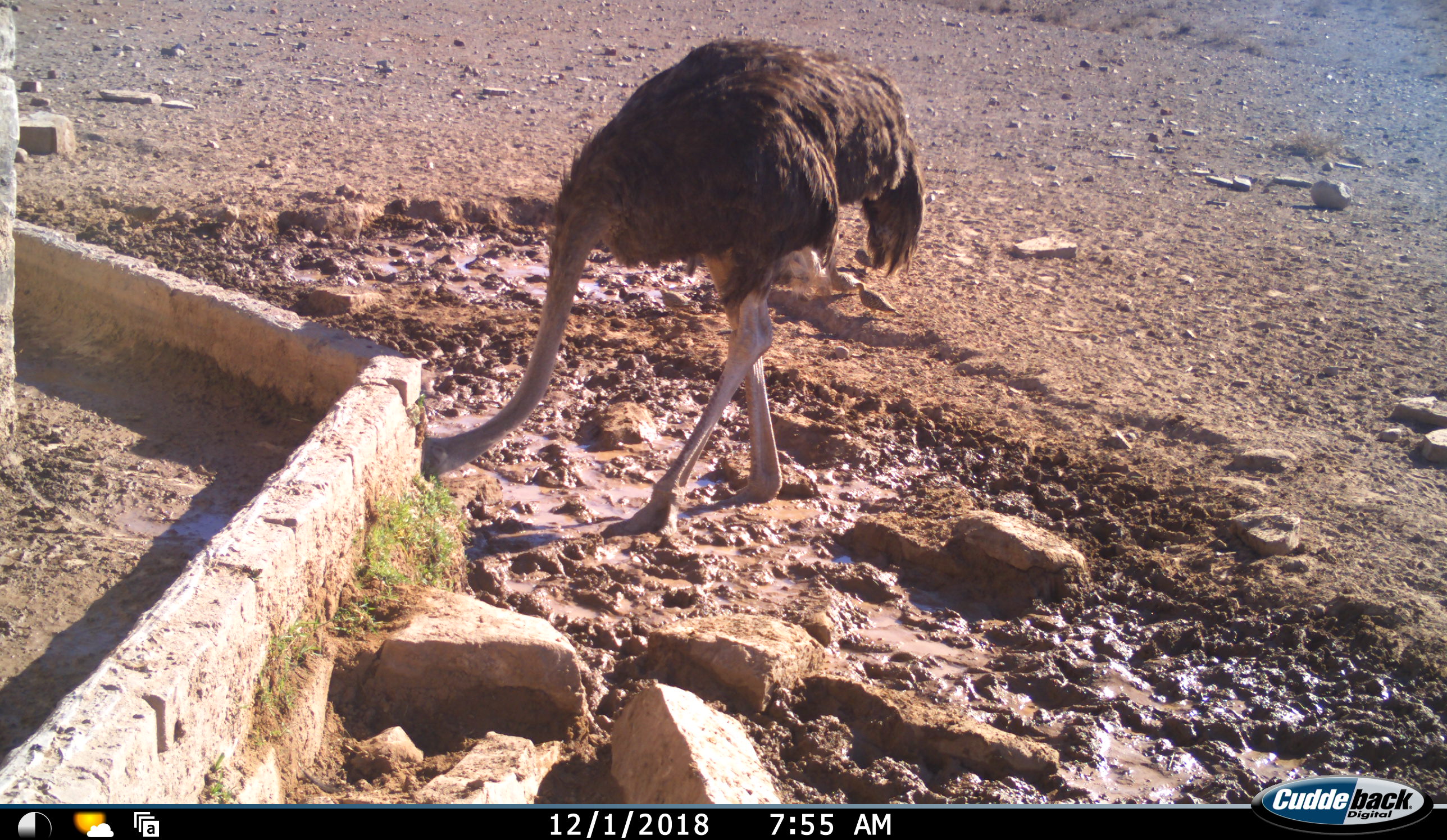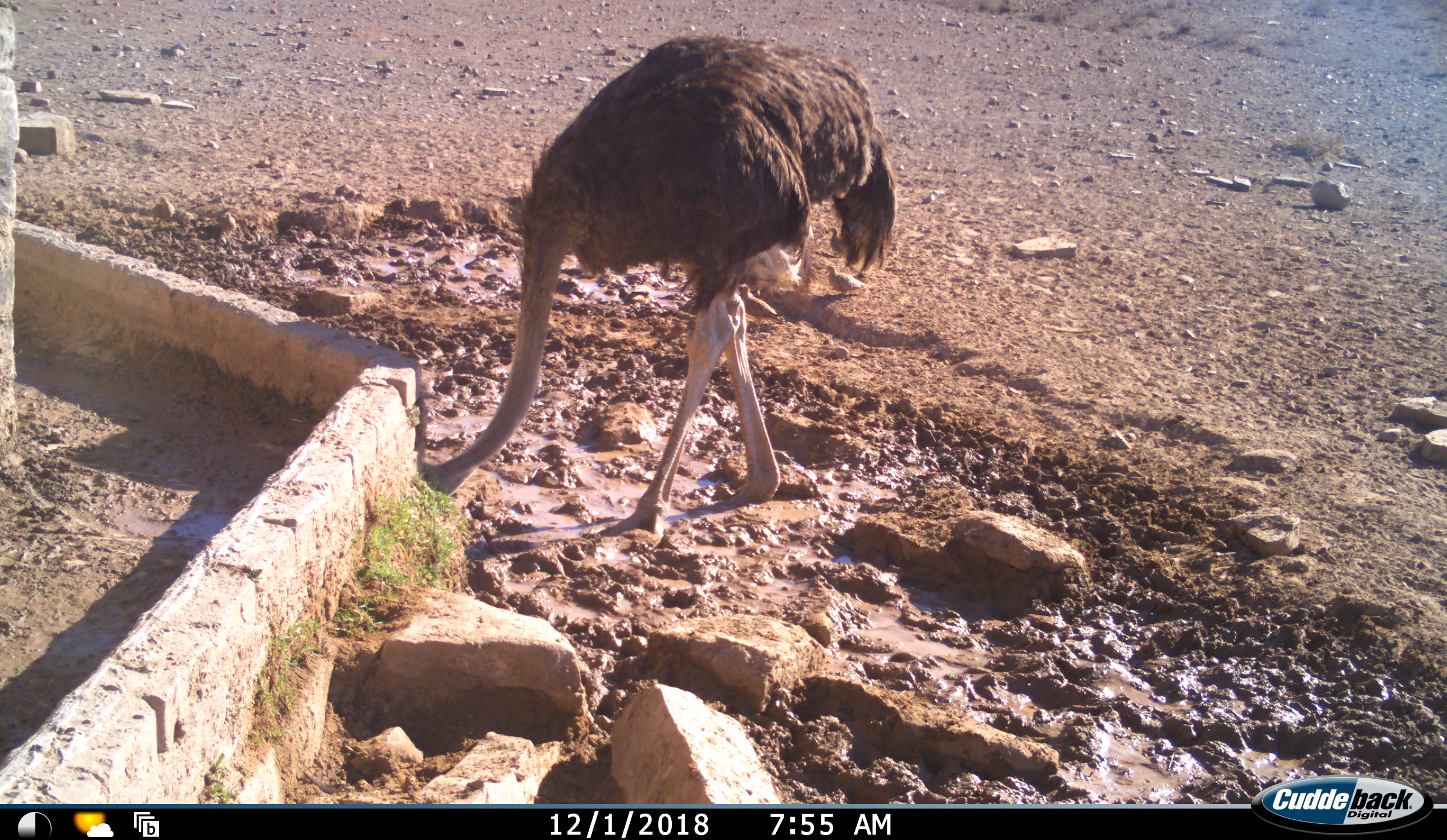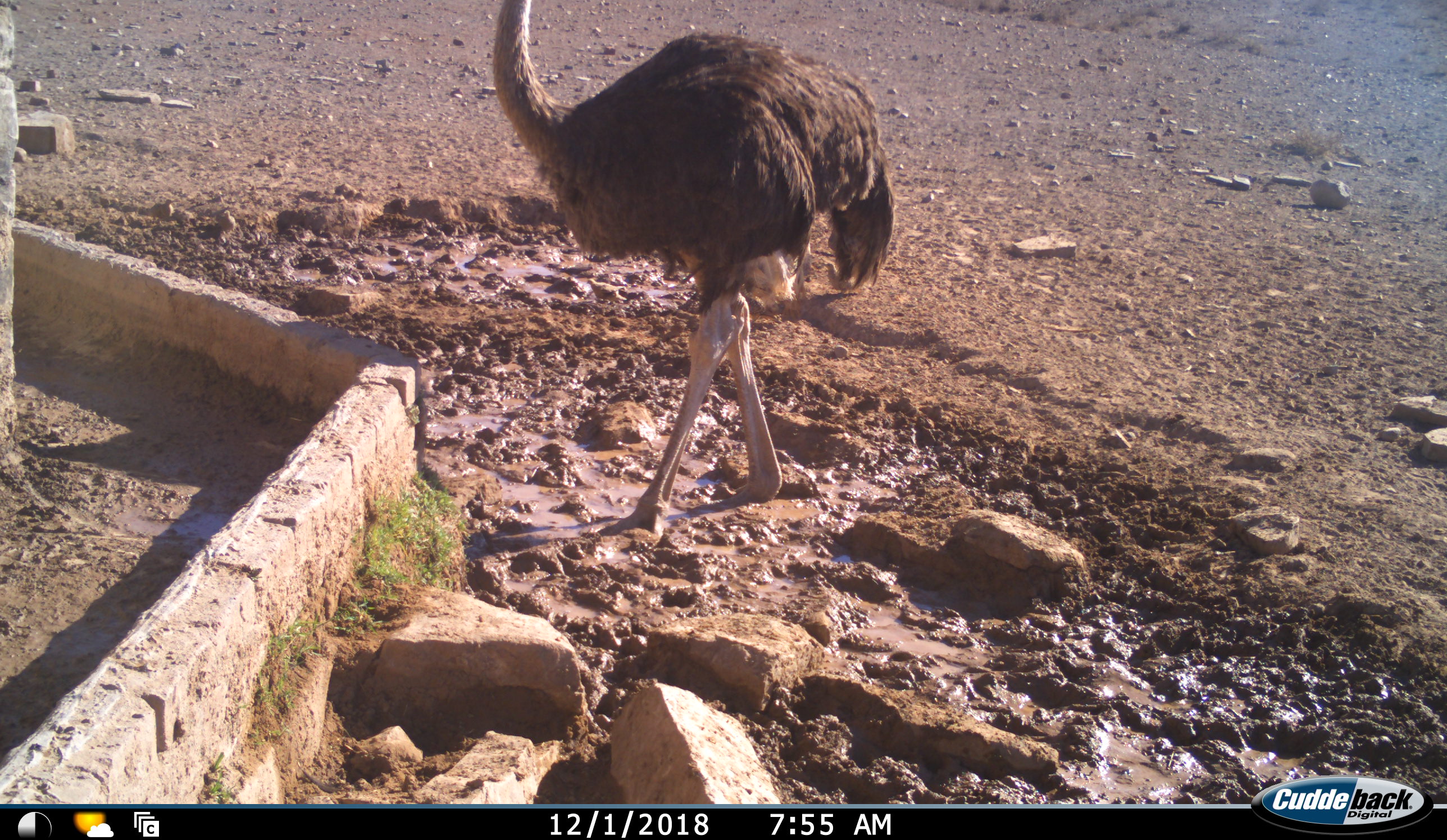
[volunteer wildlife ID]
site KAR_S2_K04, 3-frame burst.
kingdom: Animalia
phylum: Chordata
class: Aves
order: Struthioniformes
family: Struthionidae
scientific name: Struthionidae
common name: ostrich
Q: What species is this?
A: Ostrich (Struthionidae).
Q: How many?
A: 1.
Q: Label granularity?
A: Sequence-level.